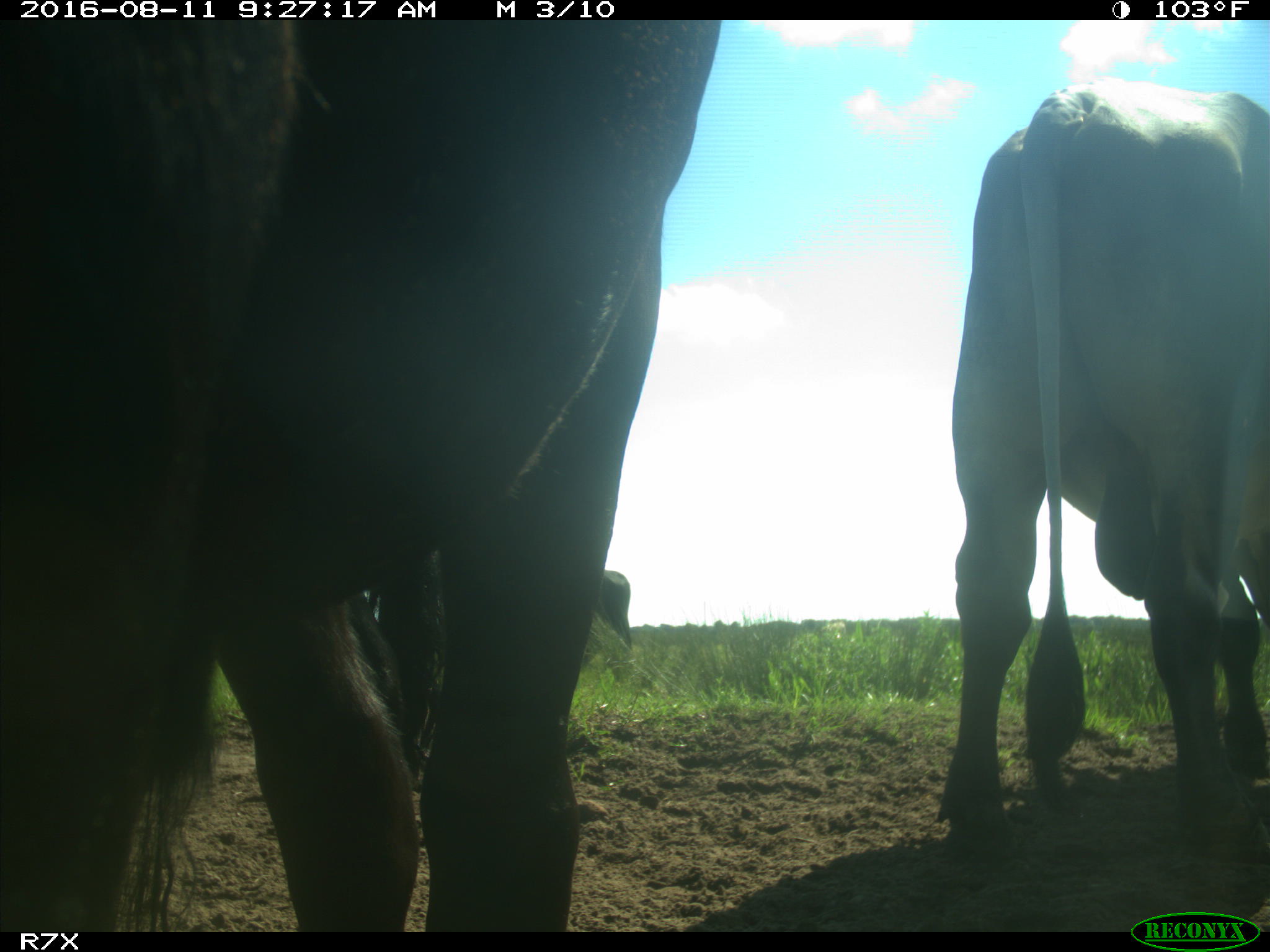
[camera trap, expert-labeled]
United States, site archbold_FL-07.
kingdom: Animalia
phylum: Chordata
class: Mammalia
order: Artiodactyla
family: Bovidae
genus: Bos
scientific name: Bos taurus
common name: domestic cow